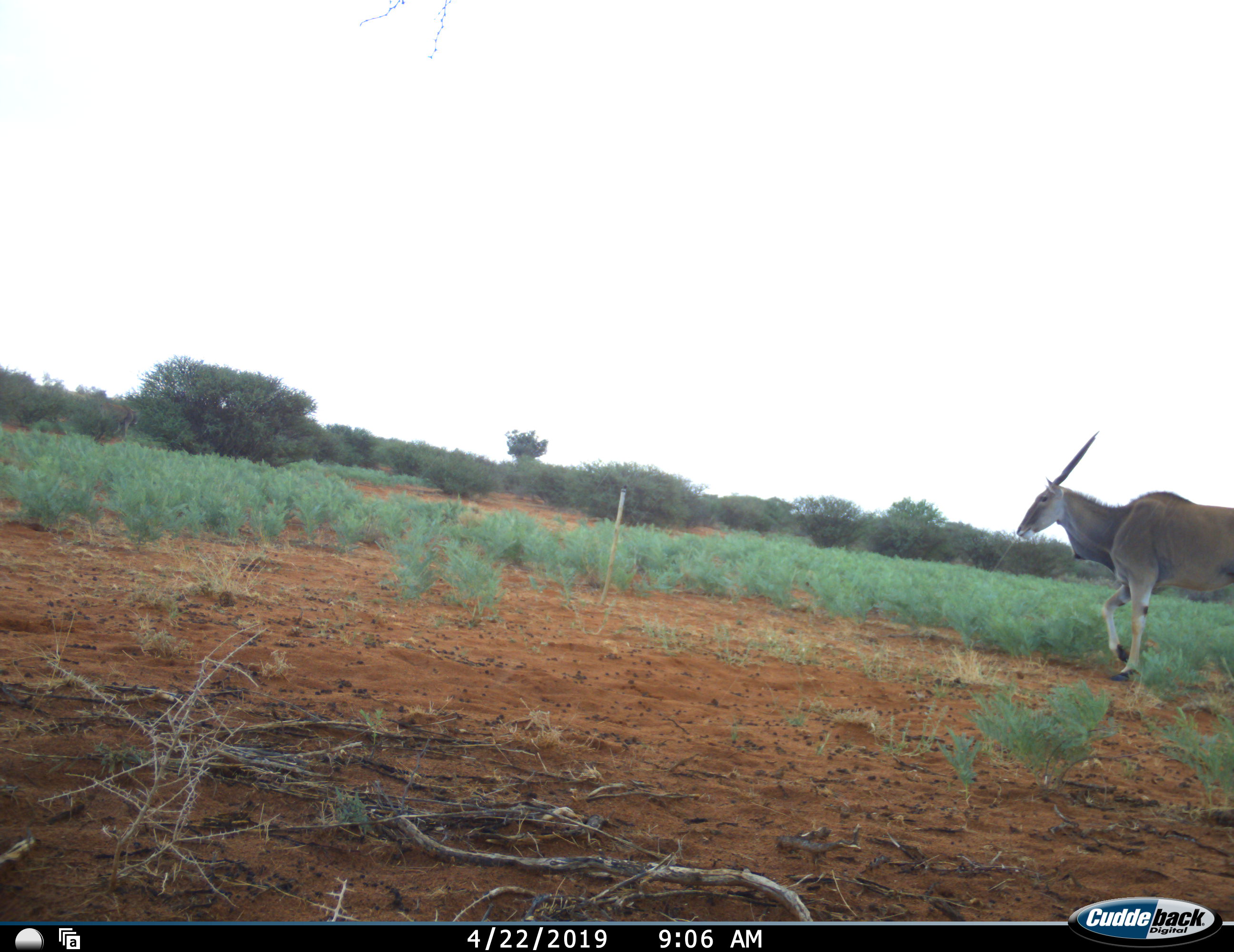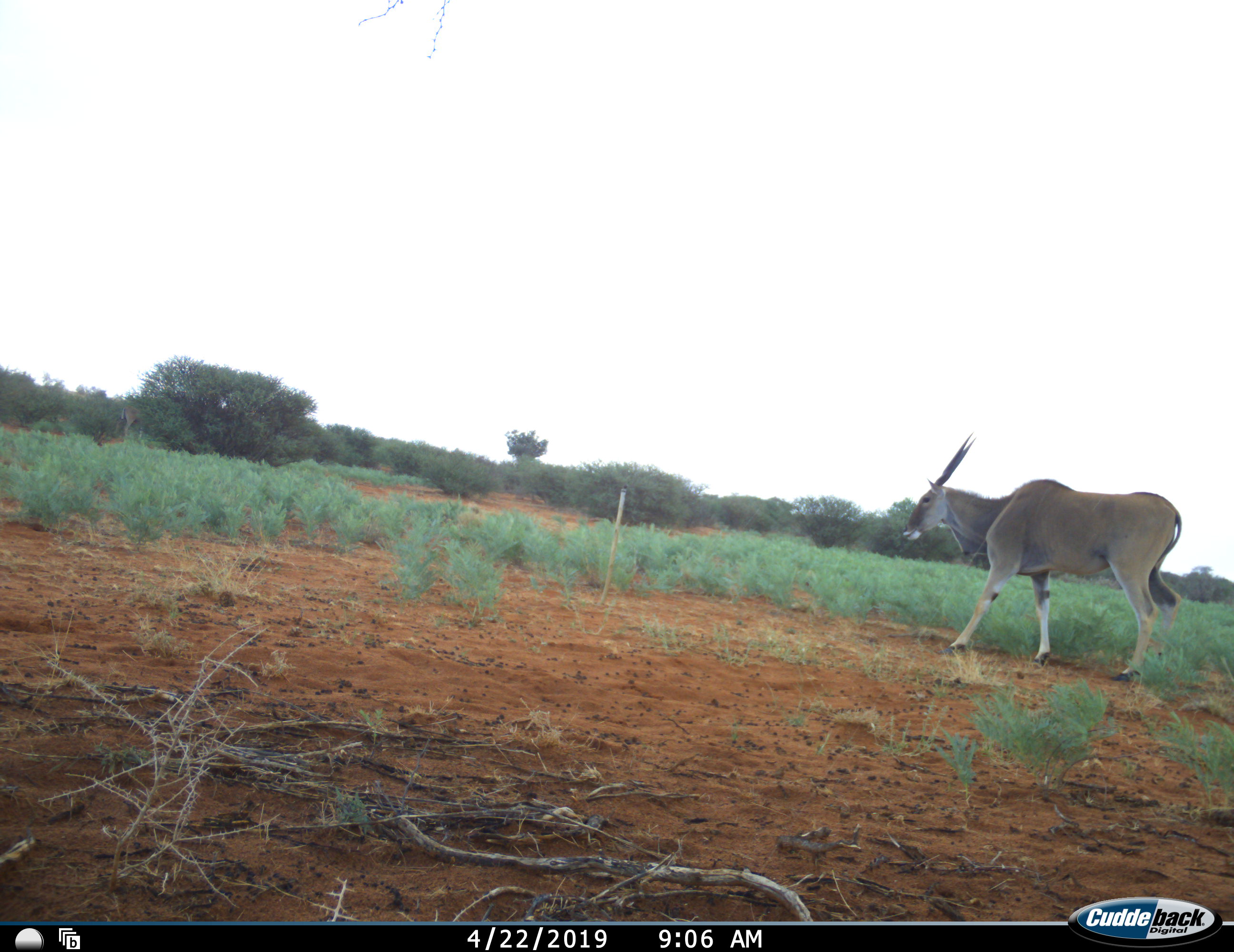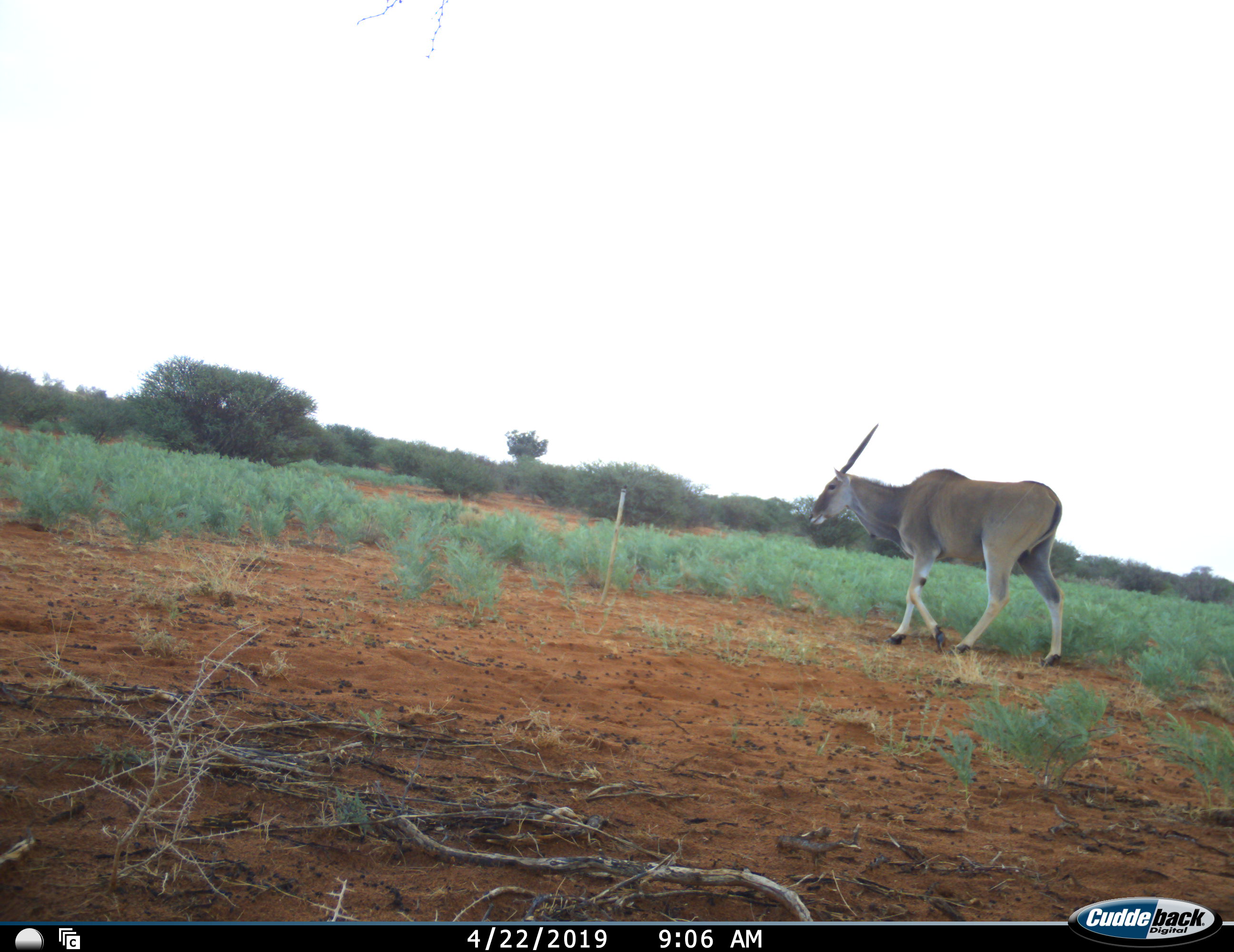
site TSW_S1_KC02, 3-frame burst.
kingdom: Animalia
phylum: Chordata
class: Mammalia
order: Artiodactyla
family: Bovidae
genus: Tragelaphus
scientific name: Tragelaphus oryx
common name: eland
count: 1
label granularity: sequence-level